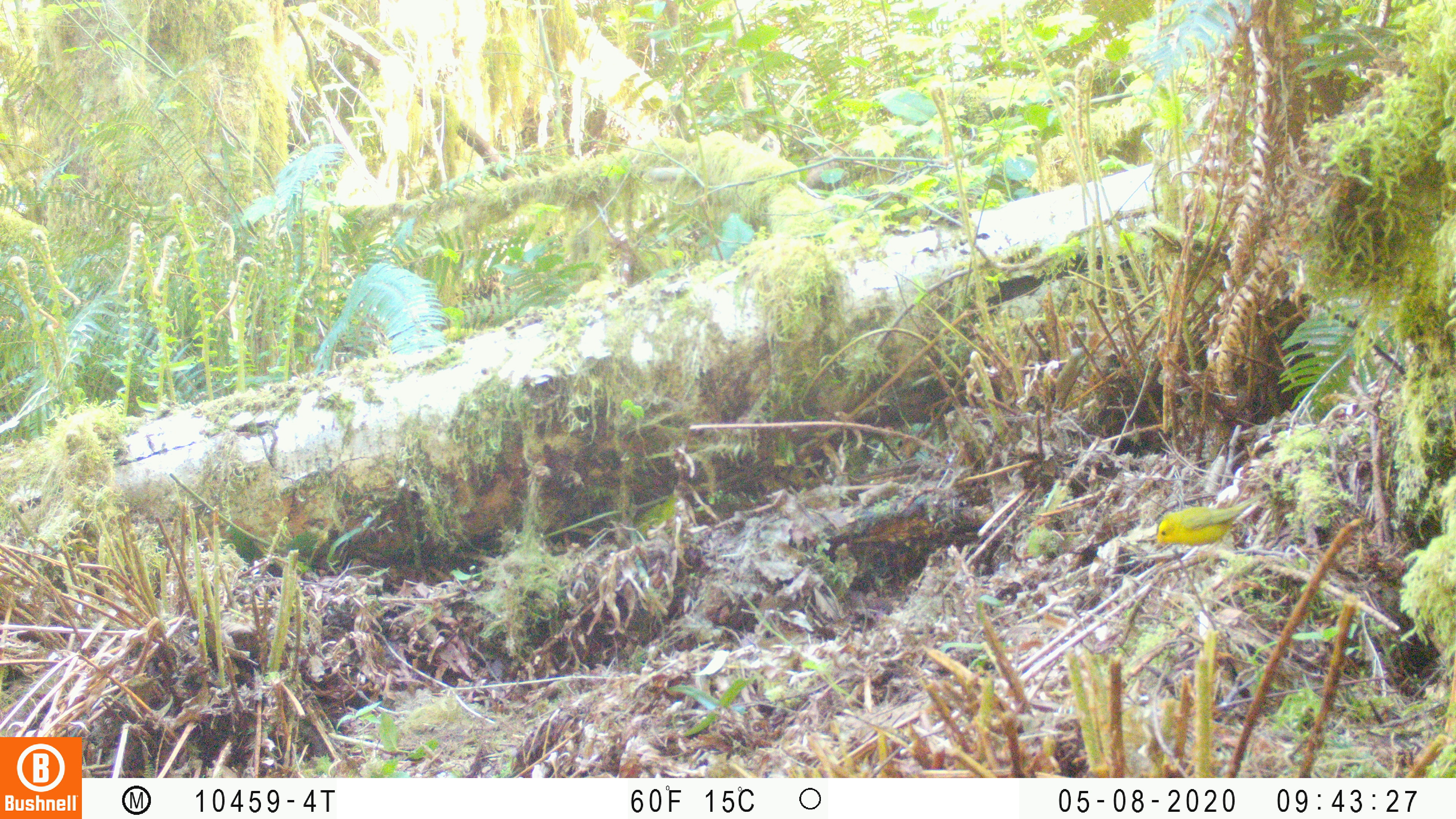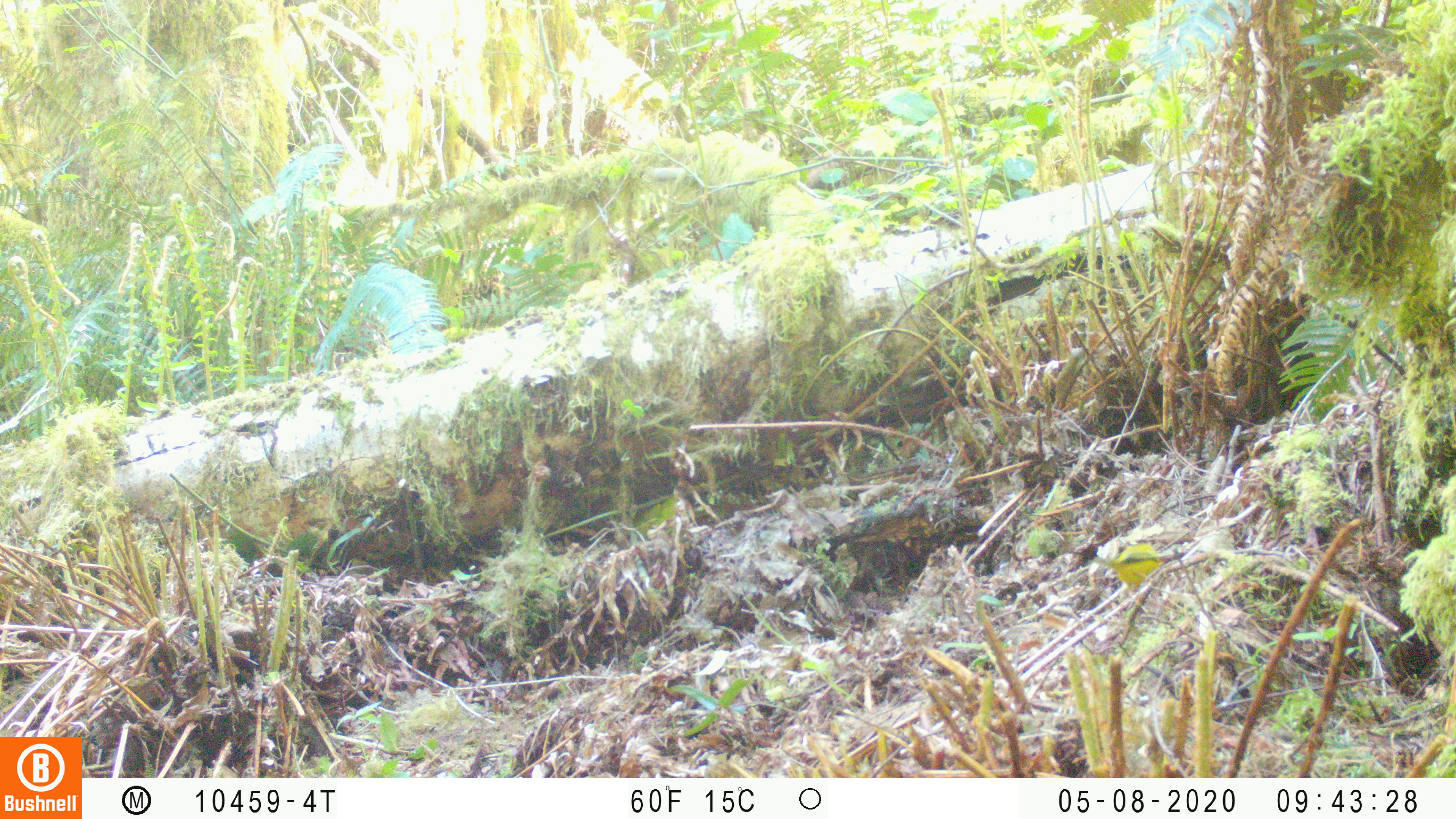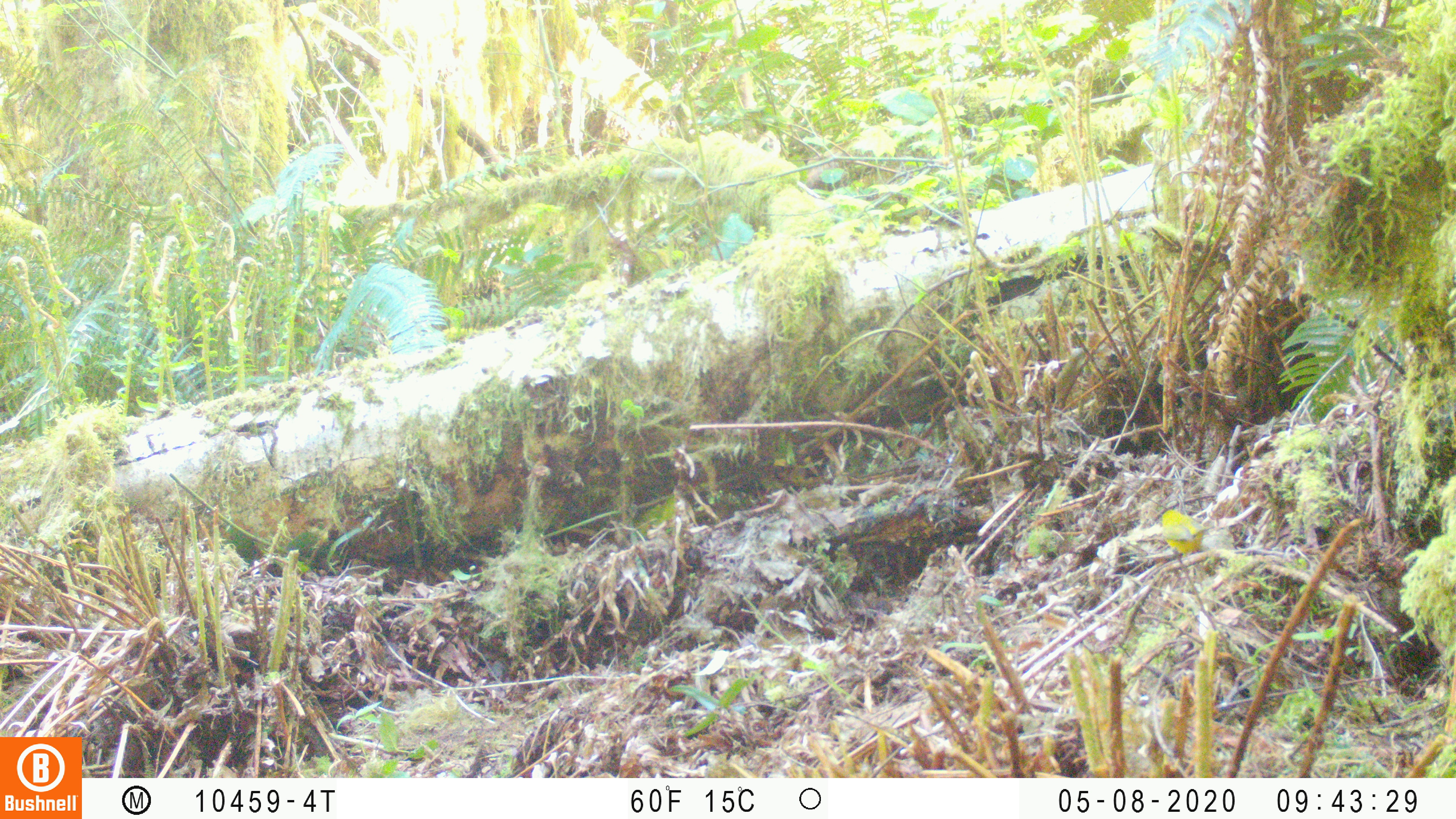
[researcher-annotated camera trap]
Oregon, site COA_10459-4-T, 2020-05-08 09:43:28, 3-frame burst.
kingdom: Animalia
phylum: Chordata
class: Aves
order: Passeriformes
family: Parulidae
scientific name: Parulidae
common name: new world warblers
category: parulidae family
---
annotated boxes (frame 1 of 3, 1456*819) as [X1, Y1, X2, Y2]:
parulidae family: [1151, 499, 1274, 553]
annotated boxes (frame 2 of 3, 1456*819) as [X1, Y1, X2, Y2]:
parulidae family: [1098, 532, 1181, 599]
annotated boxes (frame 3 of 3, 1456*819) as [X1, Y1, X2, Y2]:
parulidae family: [1144, 501, 1219, 567]